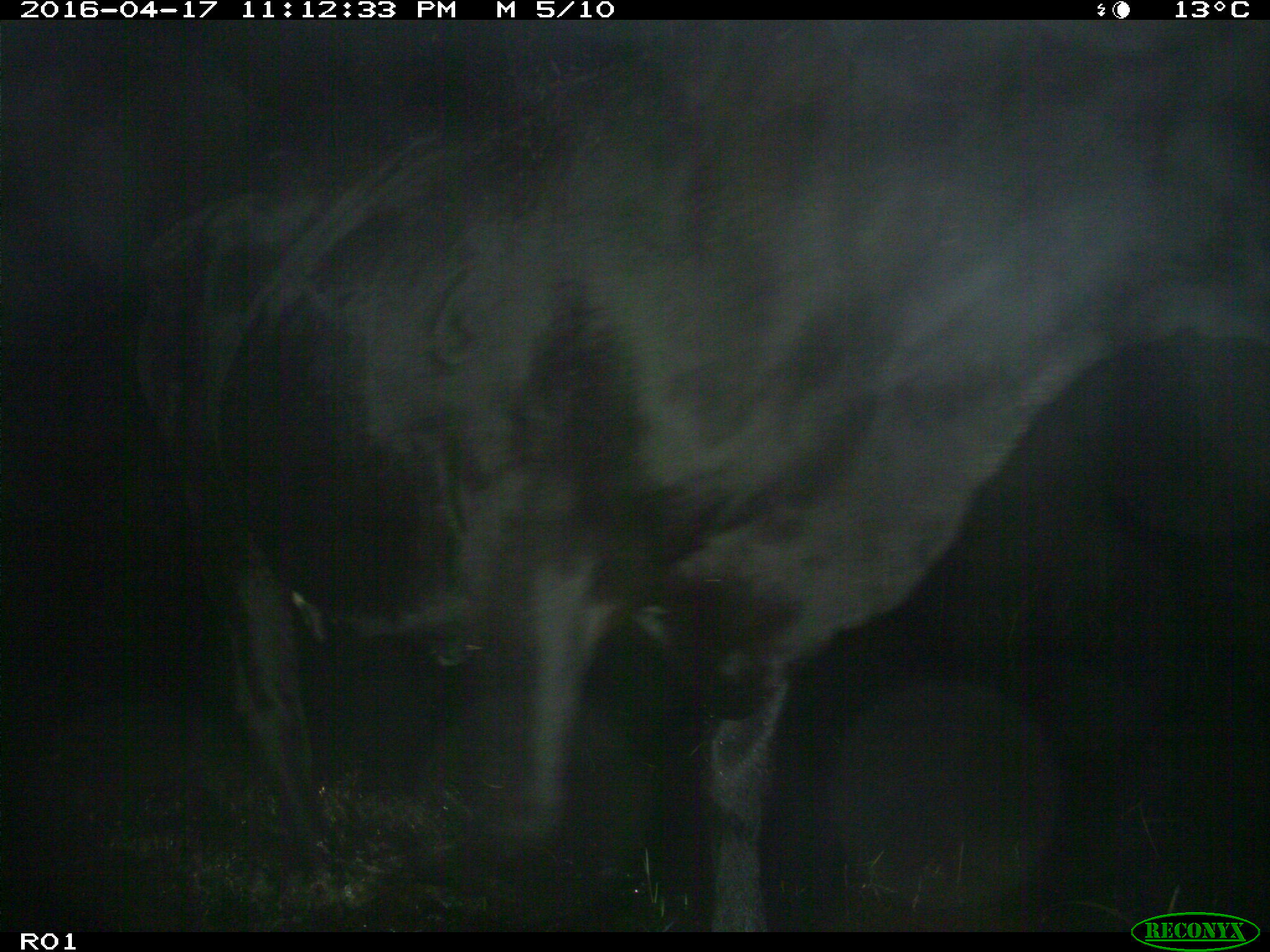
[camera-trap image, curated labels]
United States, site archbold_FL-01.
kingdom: Animalia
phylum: Chordata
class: Mammalia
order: Artiodactyla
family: Bovidae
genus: Bos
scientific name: Bos taurus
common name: domestic cow